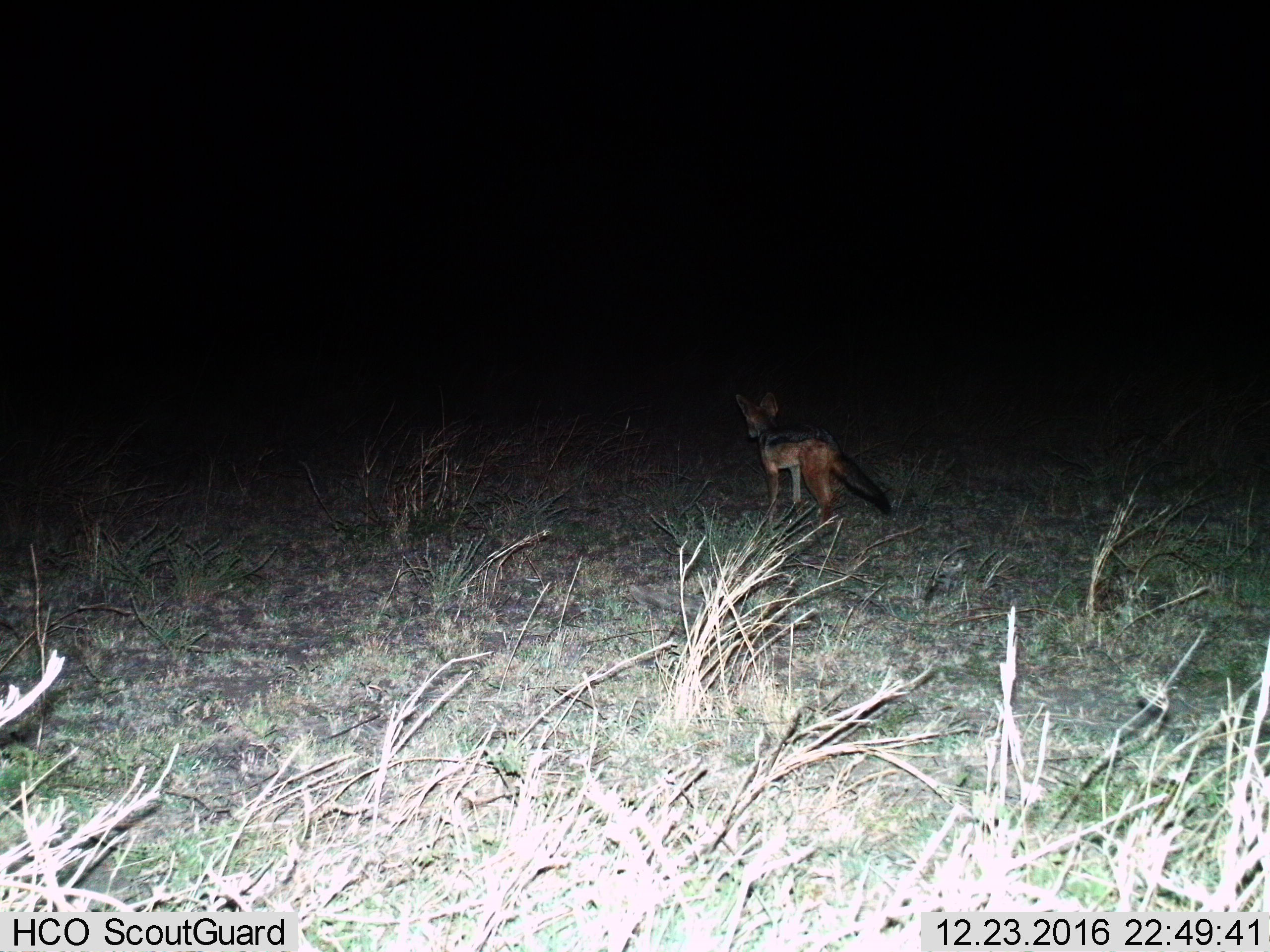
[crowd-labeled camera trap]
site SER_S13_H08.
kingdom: Animalia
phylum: Chordata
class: Mammalia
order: Carnivora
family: Canidae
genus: Lupulella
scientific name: Lupulella mesomelas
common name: black-backed jackal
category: jackalblackbacked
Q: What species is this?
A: Jackalblackbacked (black-backed jackal) (Lupulella mesomelas).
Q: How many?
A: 1.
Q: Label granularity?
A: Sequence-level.